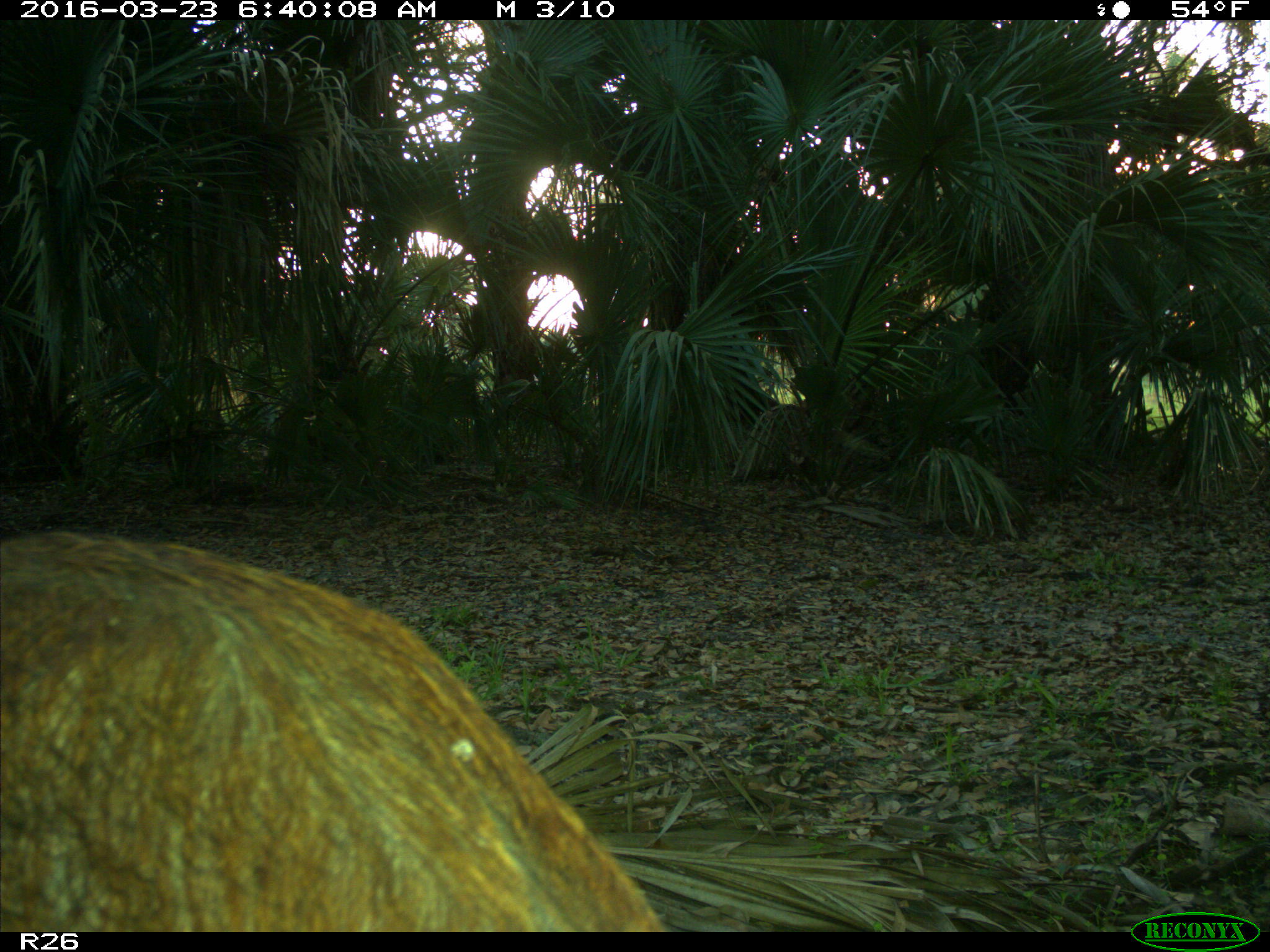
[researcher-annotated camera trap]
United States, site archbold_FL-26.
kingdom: Animalia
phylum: Chordata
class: Mammalia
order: Artiodactyla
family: Suidae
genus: Sus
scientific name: Sus scrofa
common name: wild boar